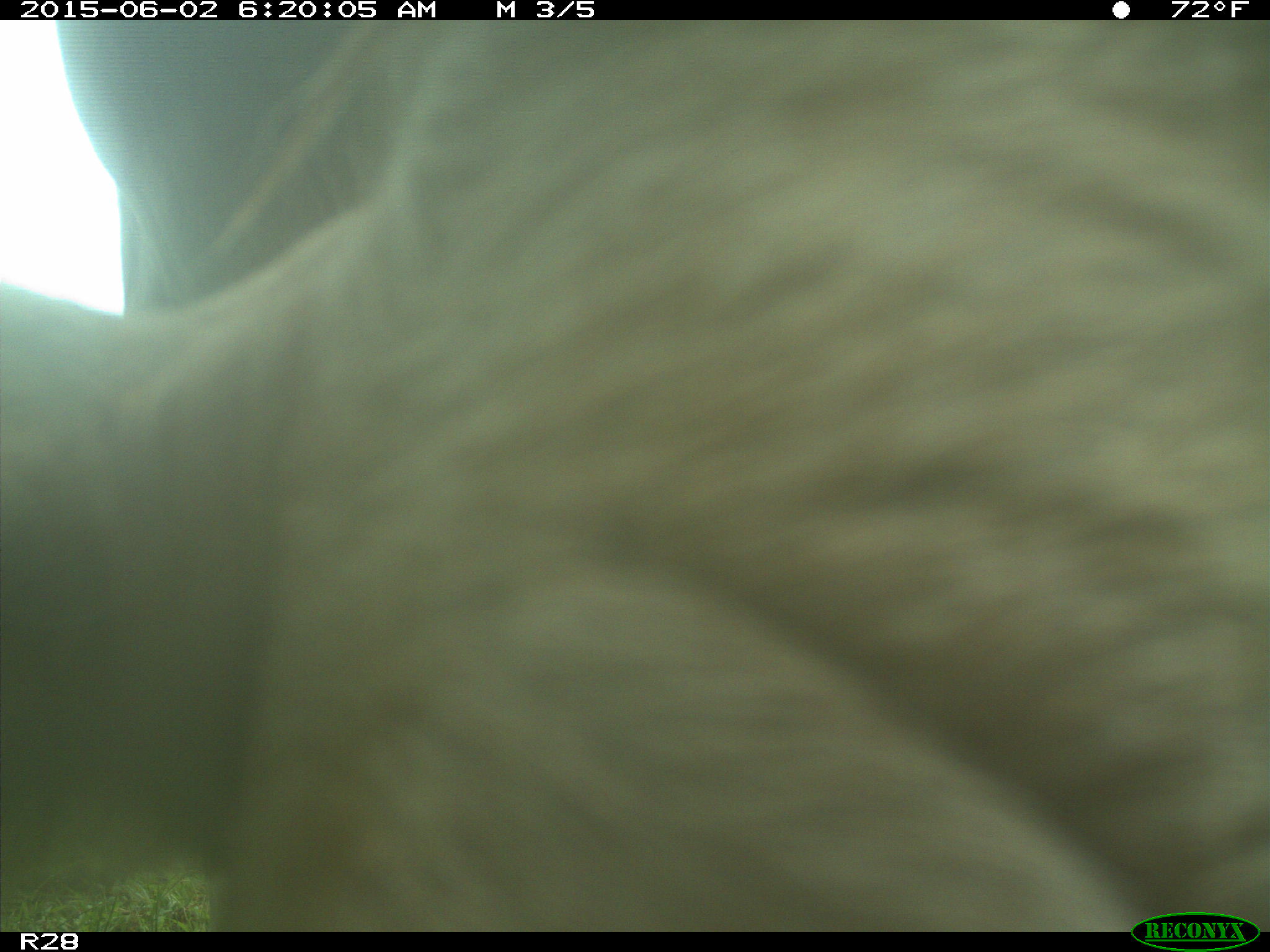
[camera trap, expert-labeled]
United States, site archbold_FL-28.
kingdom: Animalia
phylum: Chordata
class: Mammalia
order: Artiodactyla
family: Bovidae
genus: Bos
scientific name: Bos taurus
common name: domestic cow